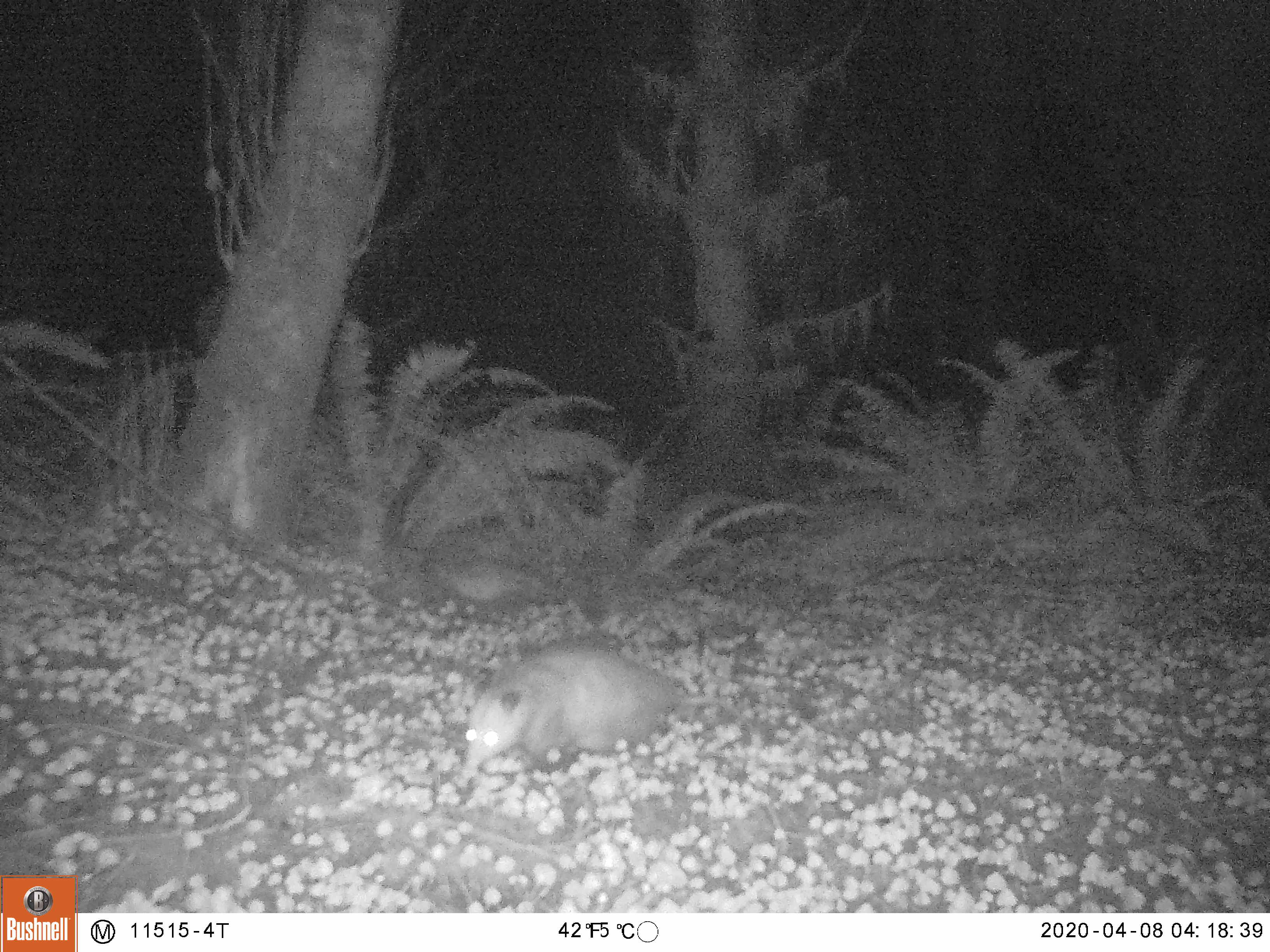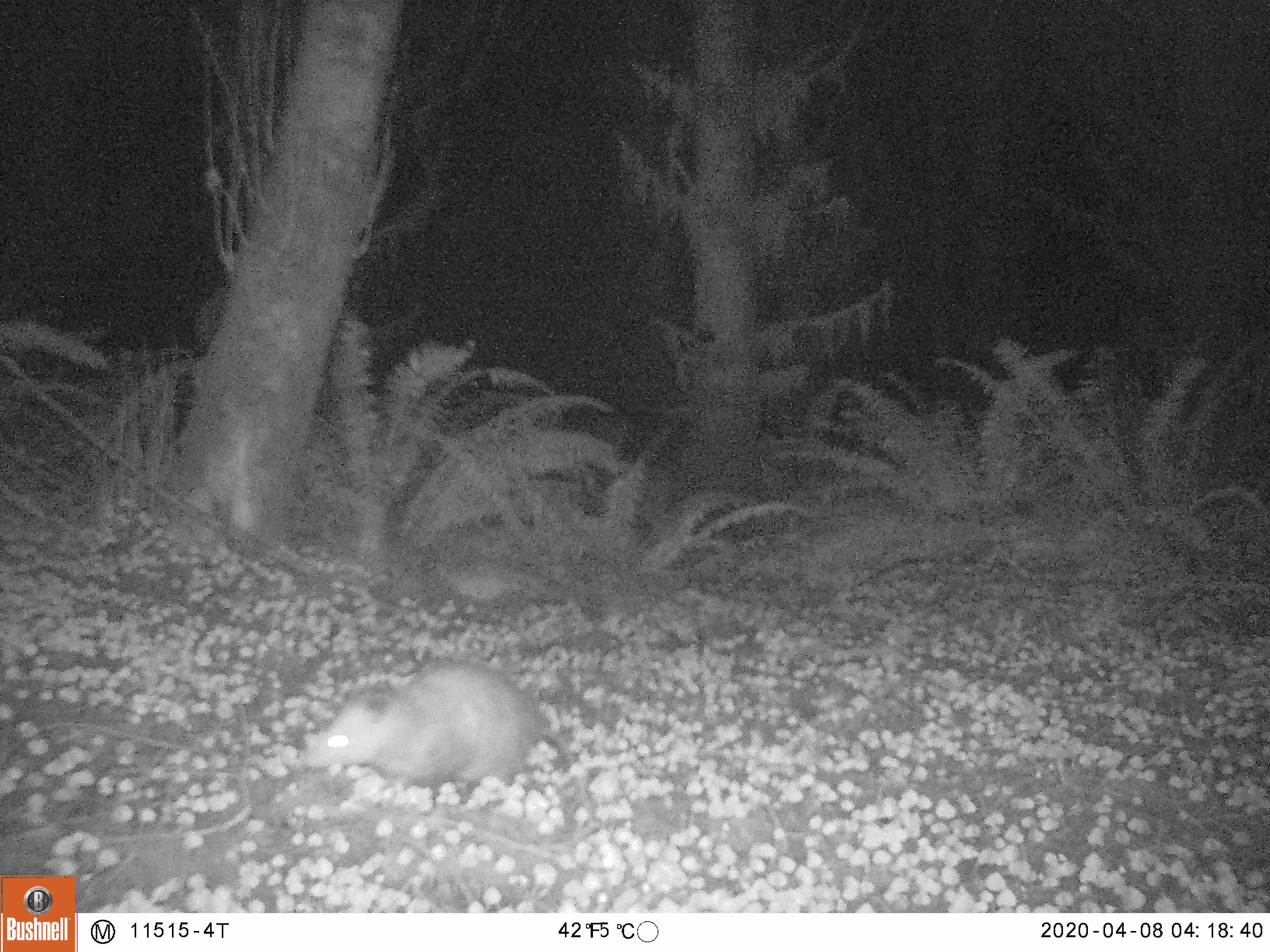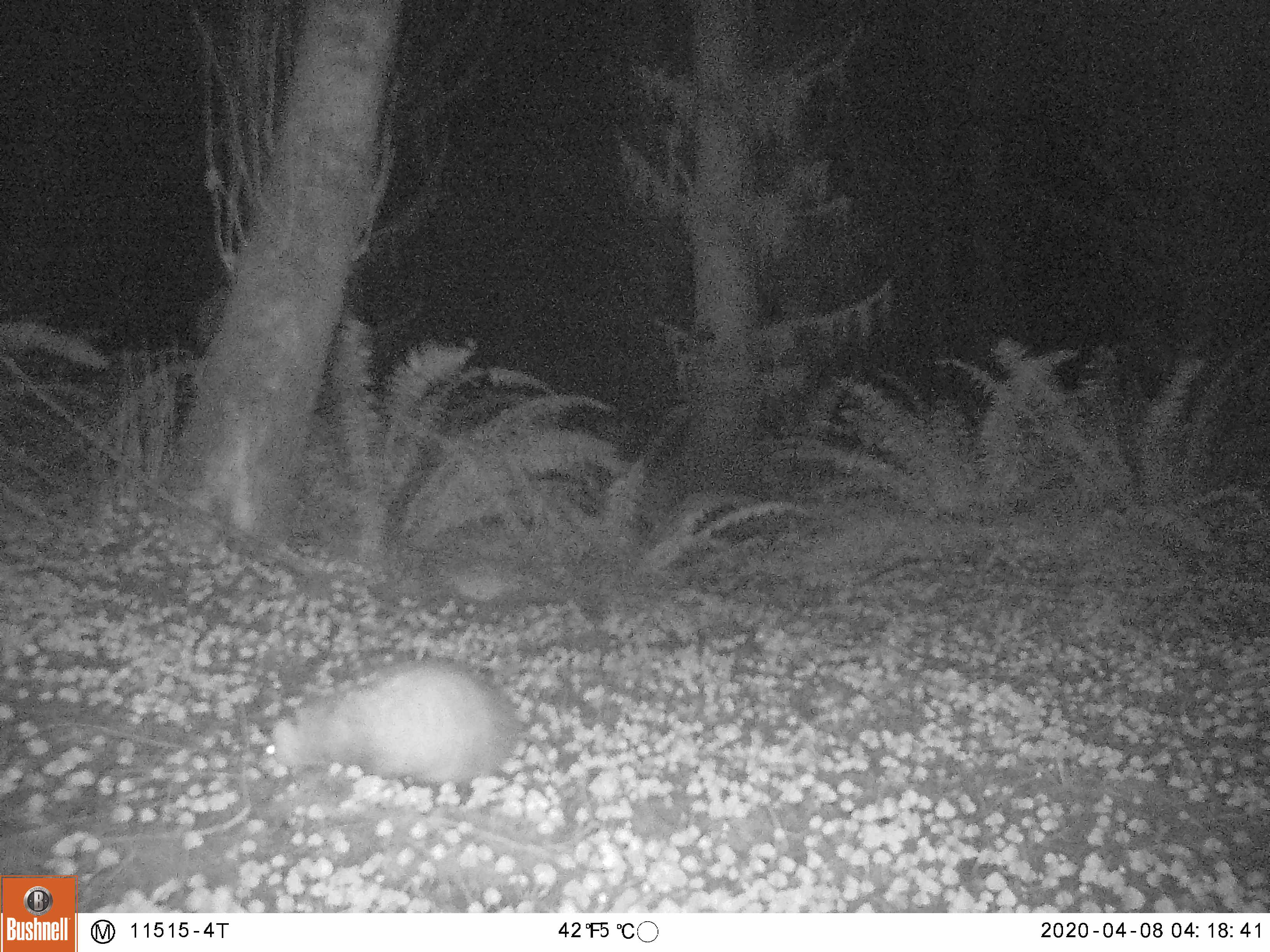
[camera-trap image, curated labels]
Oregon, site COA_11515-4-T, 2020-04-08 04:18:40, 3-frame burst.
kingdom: Animalia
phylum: Chordata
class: Mammalia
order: Didelphimorphia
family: Didelphidae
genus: Didelphis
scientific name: Didelphis virginiana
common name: virginia opossum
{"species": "virginia opossum (Didelphis virginiana)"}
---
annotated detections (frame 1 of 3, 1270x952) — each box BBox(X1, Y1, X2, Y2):
virginia opossum: BBox(438, 635, 742, 793)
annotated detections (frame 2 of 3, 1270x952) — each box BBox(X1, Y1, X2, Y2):
virginia opossum: BBox(294, 654, 594, 810)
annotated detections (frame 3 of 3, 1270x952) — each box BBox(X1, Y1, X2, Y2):
virginia opossum: BBox(250, 641, 560, 801)